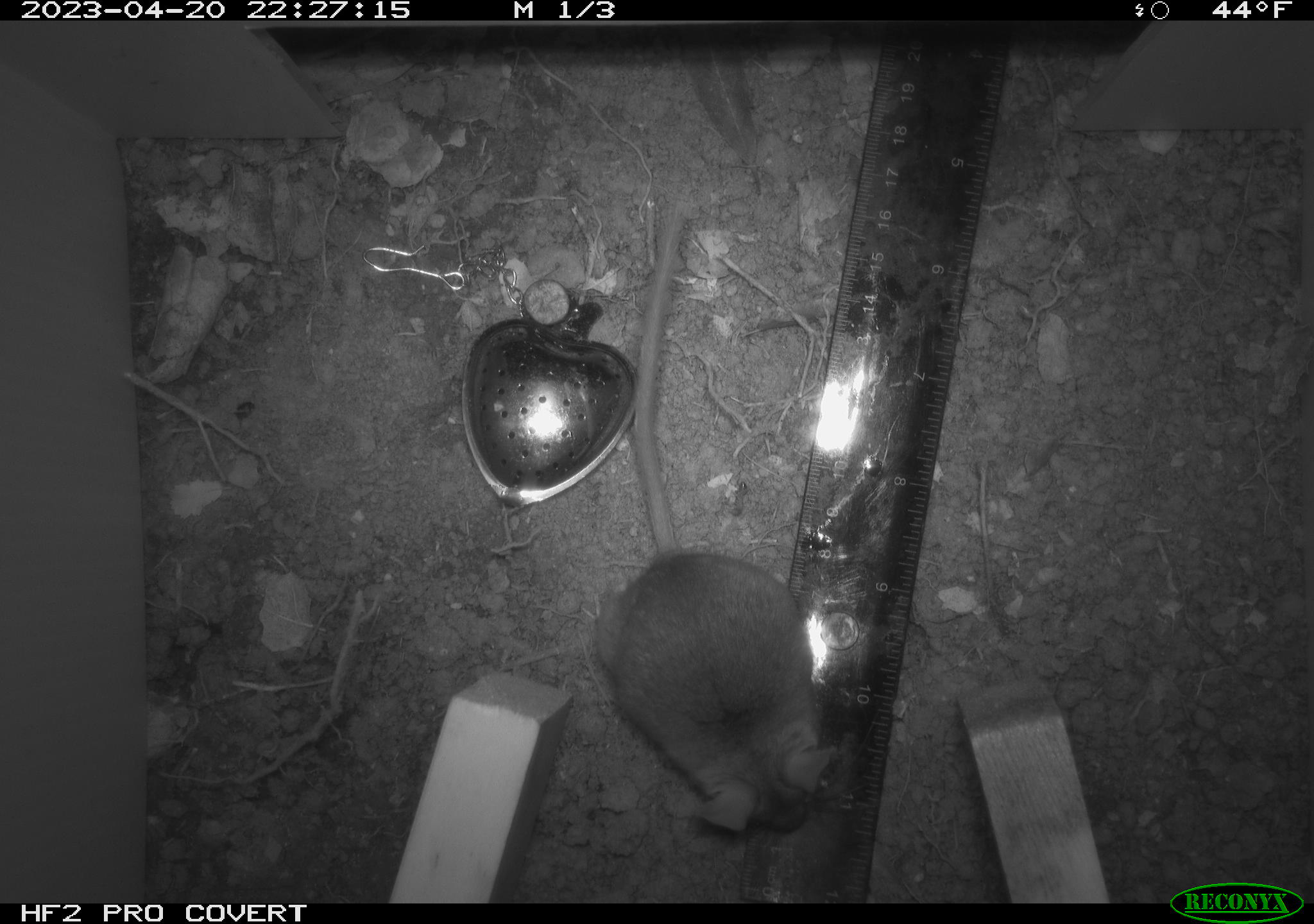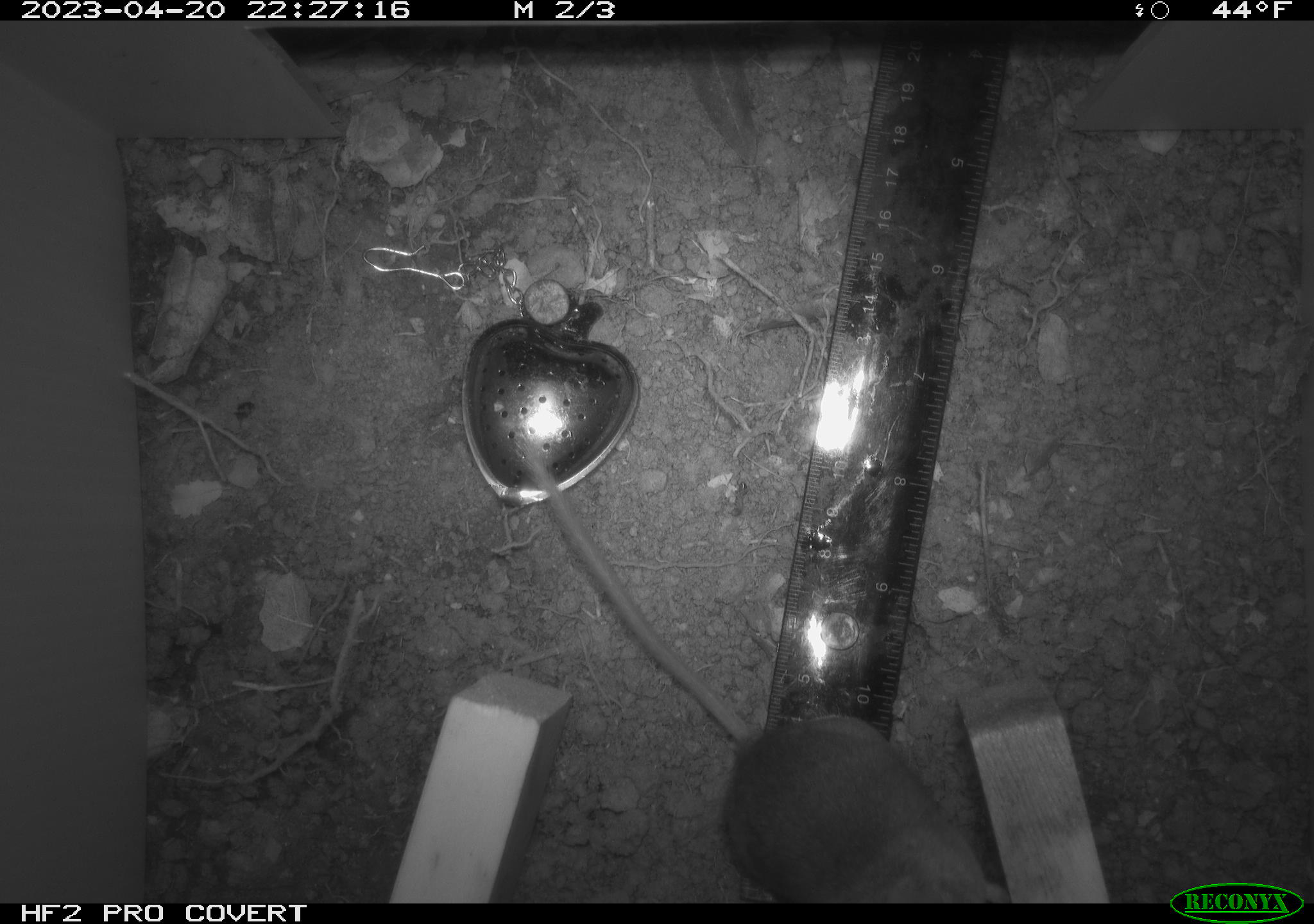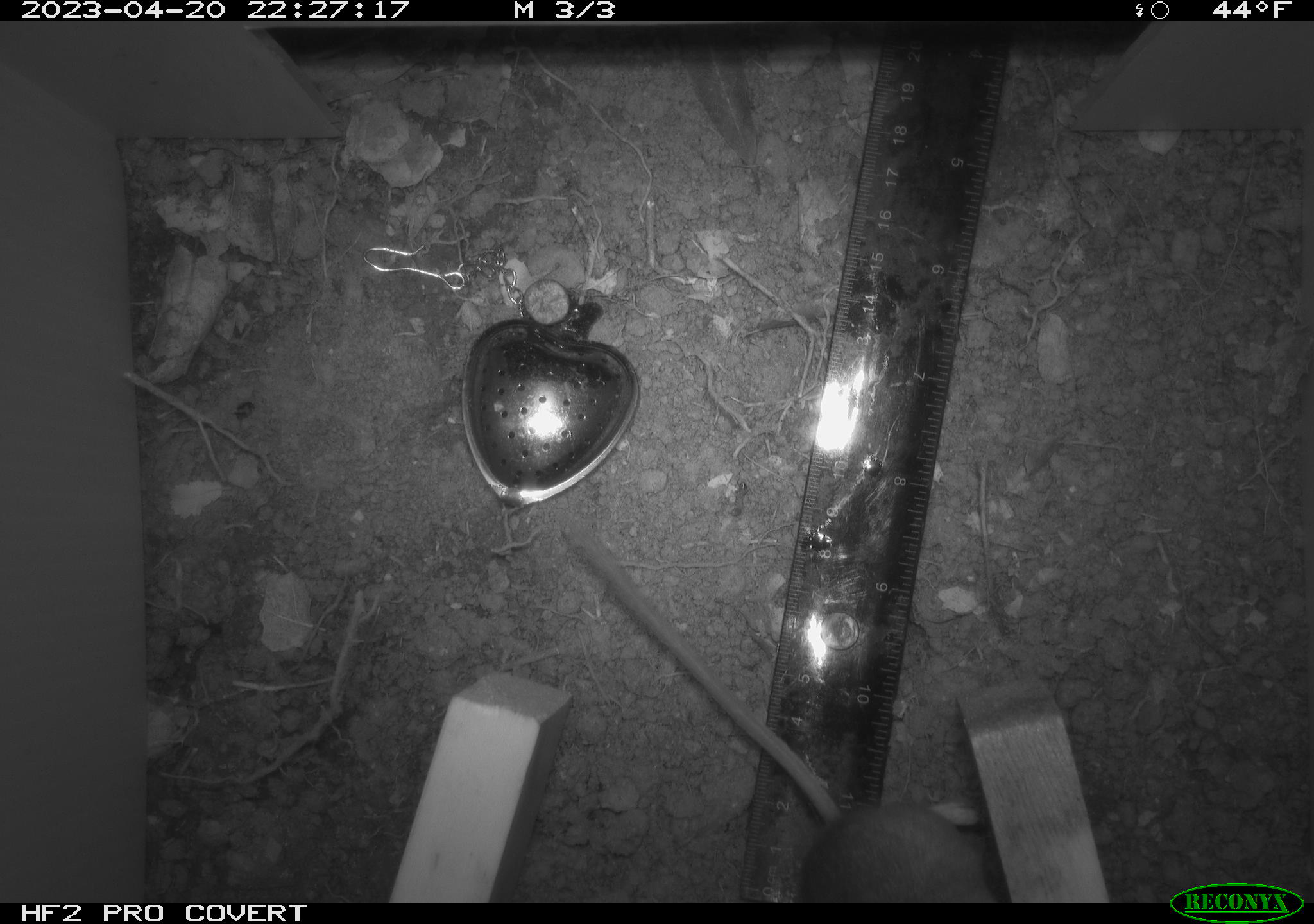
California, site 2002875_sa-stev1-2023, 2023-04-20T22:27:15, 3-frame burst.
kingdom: Animalia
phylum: Chordata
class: Mammalia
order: Rodentia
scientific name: Rodentia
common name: mouse species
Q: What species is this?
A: Mouse species (Rodentia).